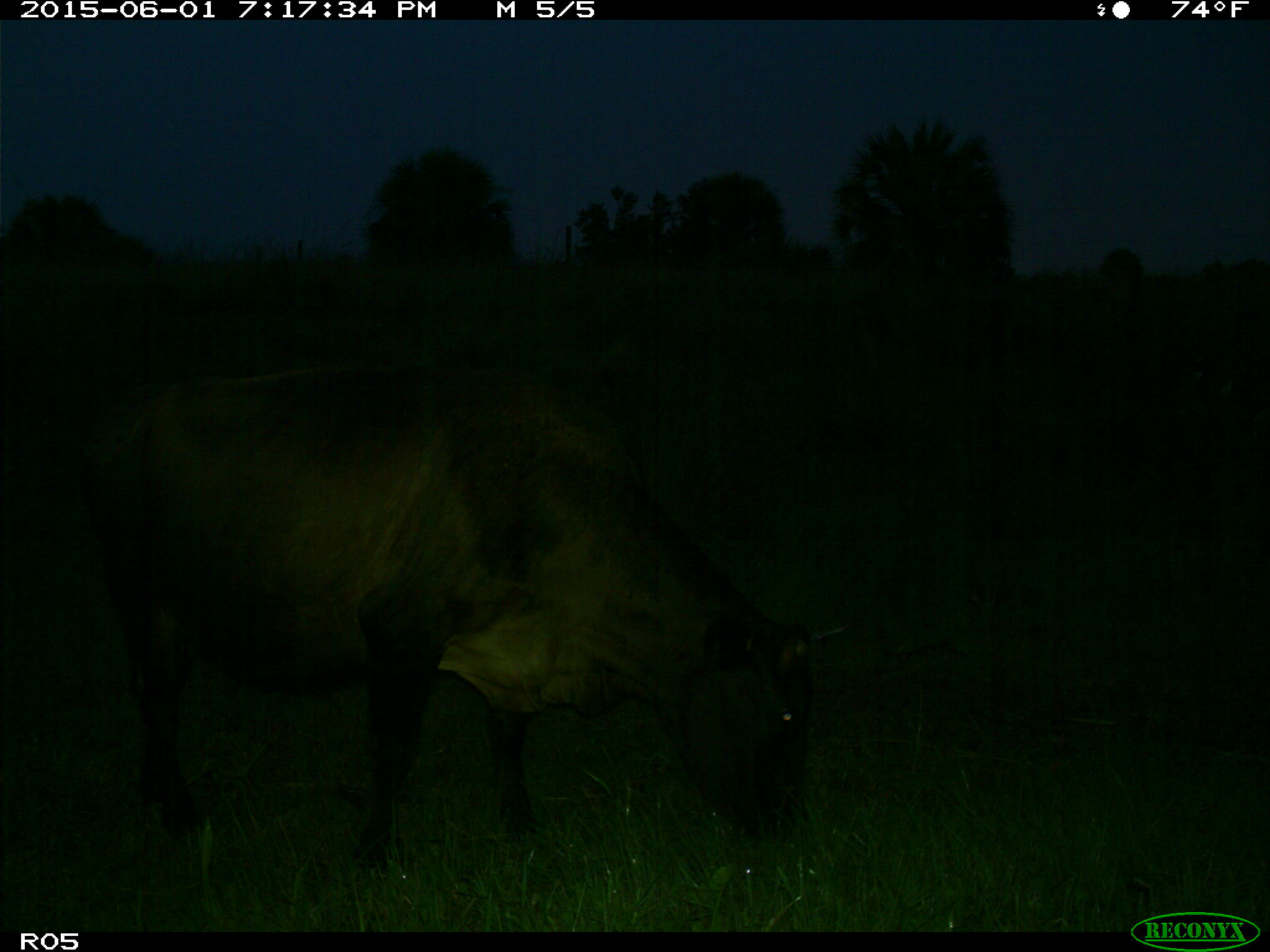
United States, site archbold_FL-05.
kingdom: Animalia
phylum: Chordata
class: Mammalia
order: Artiodactyla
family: Bovidae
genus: Bos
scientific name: Bos taurus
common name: domestic cow